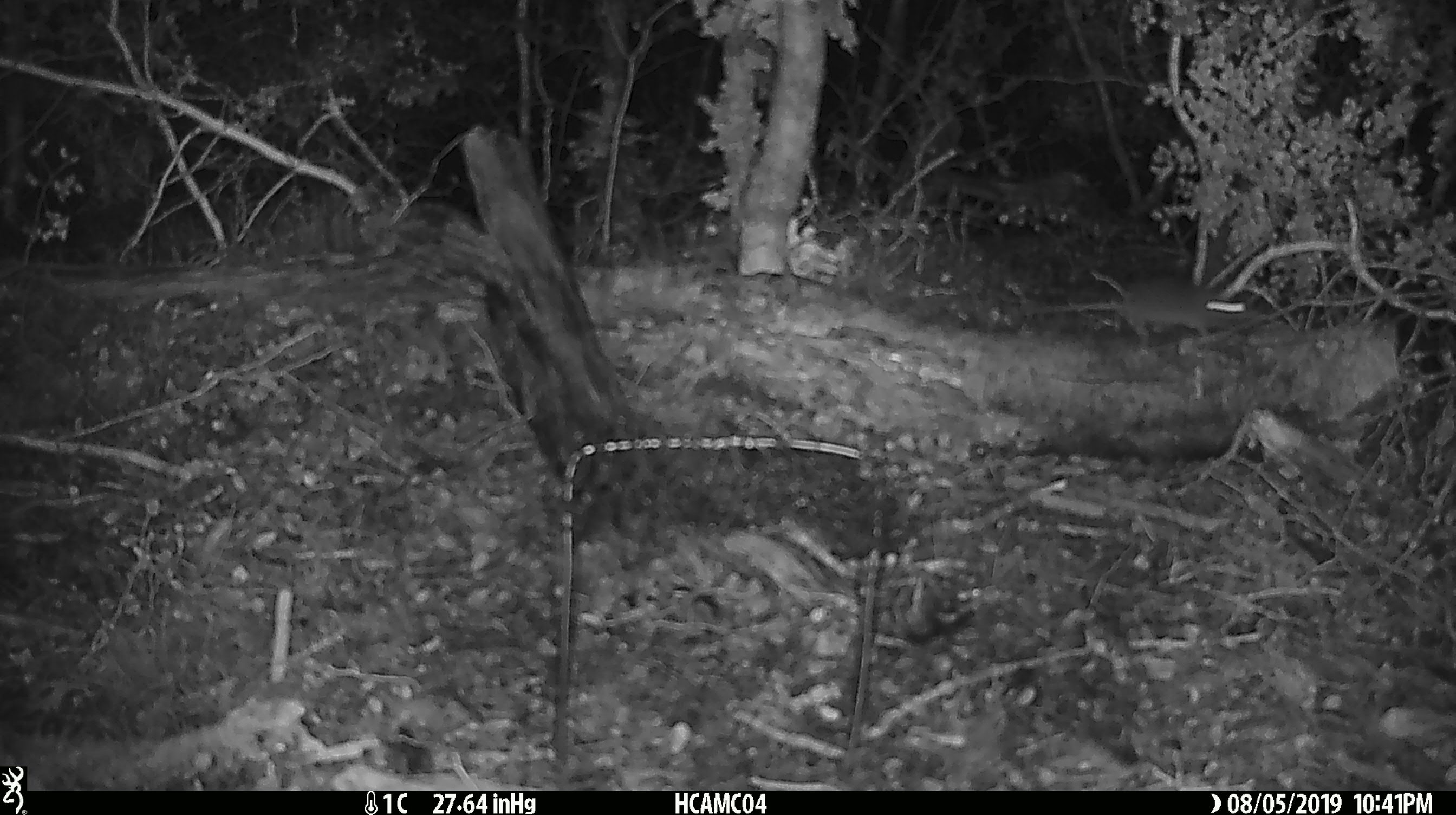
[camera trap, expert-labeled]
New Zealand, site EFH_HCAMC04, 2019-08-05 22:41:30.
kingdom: Animalia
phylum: Chordata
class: Mammalia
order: Rodentia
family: Muridae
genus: Mus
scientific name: Mus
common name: mouse